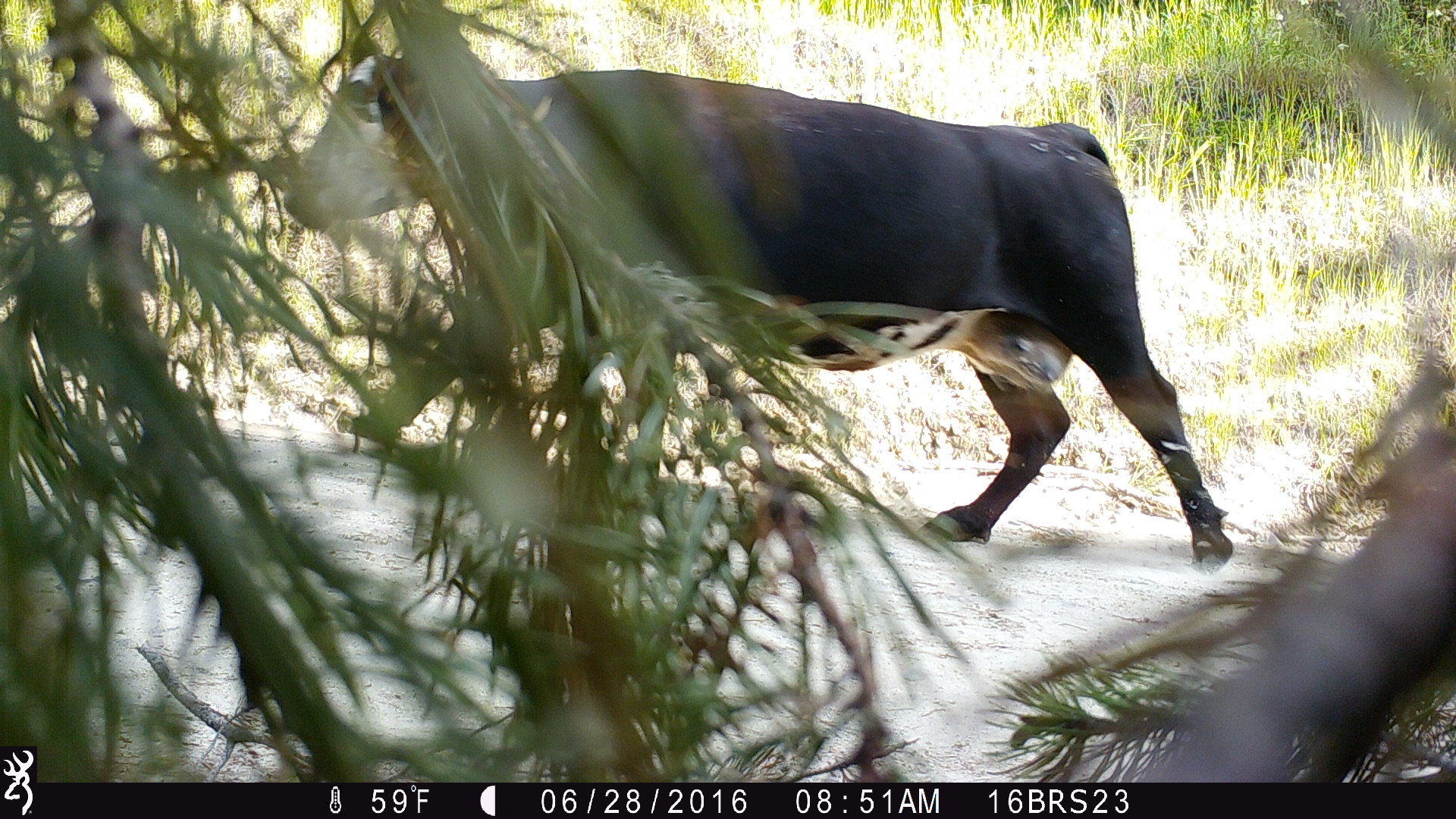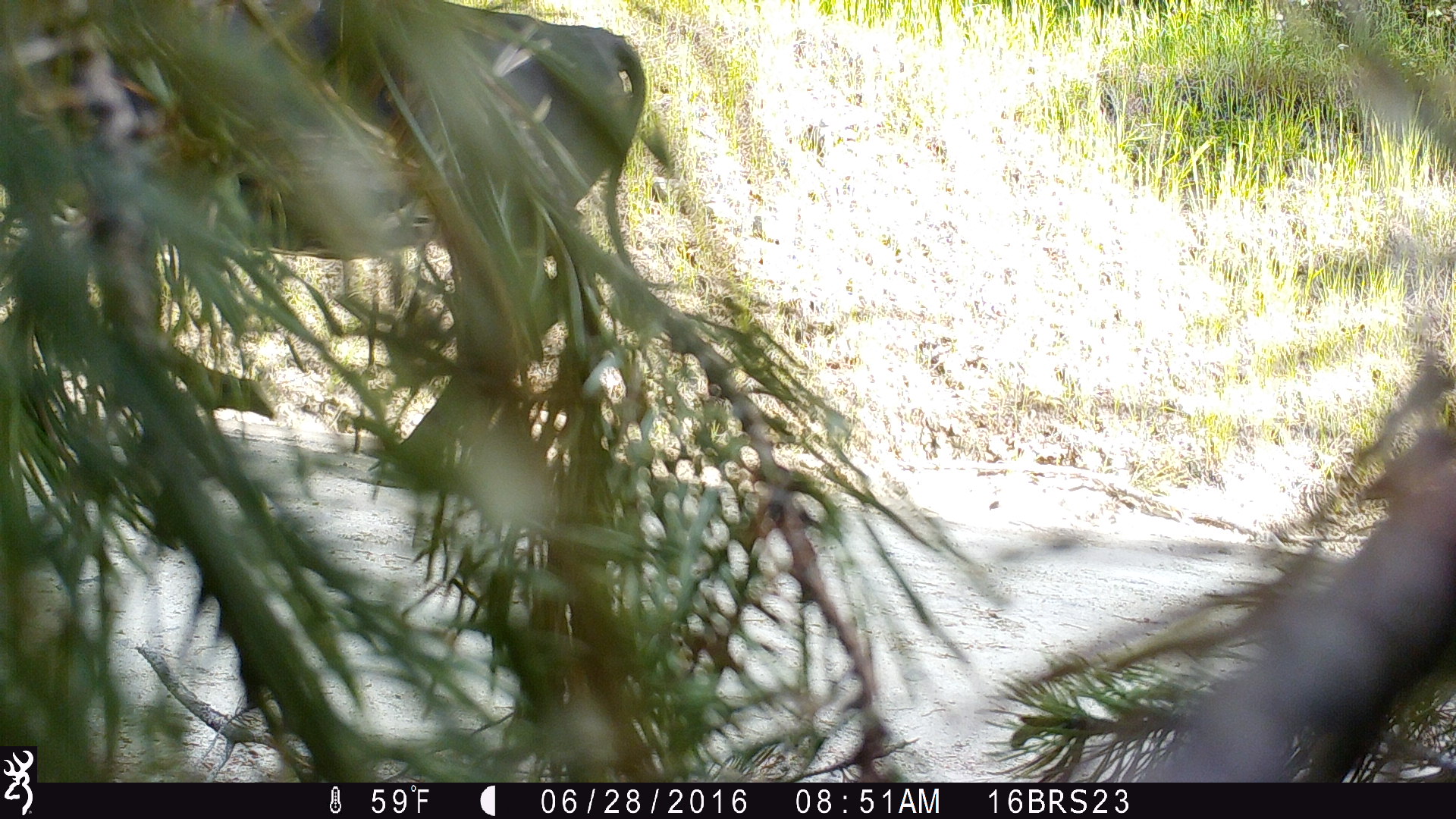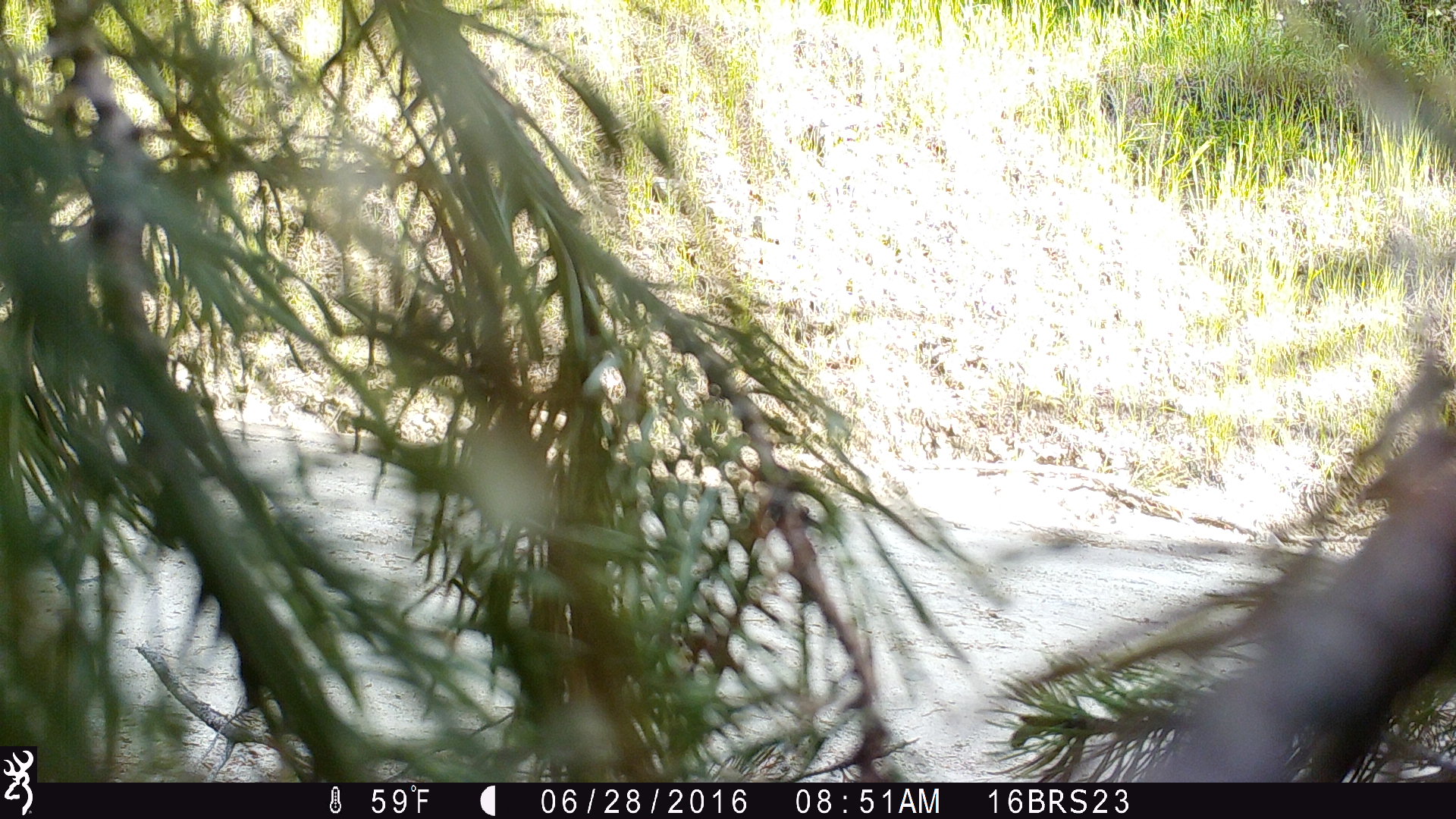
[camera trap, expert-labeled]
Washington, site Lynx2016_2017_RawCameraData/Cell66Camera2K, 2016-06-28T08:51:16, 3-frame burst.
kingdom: Animalia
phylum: Chordata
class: Mammalia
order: Artiodactyla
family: Bovidae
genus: Bos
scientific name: Bos taurus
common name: domestic cattle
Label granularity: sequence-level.